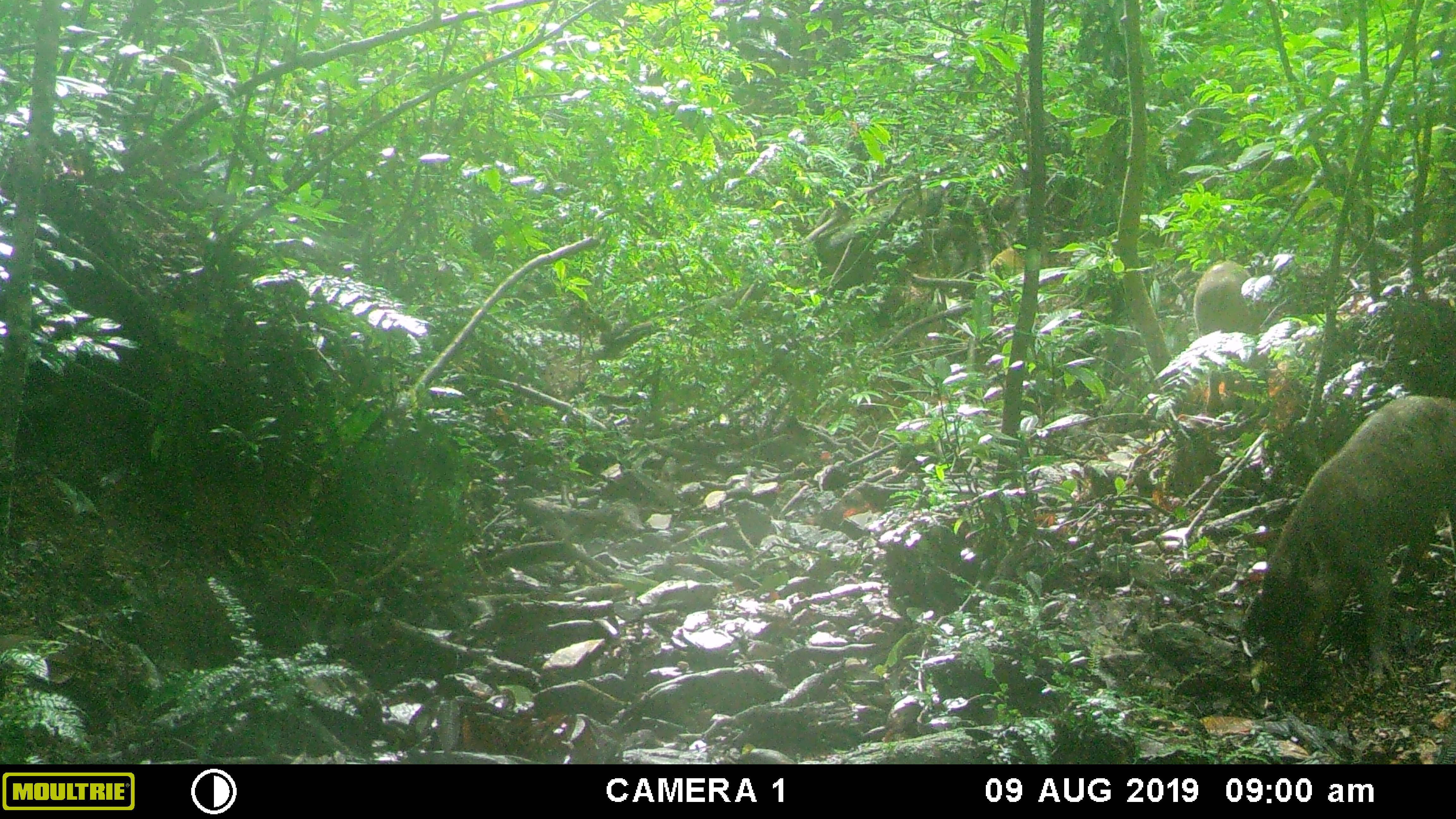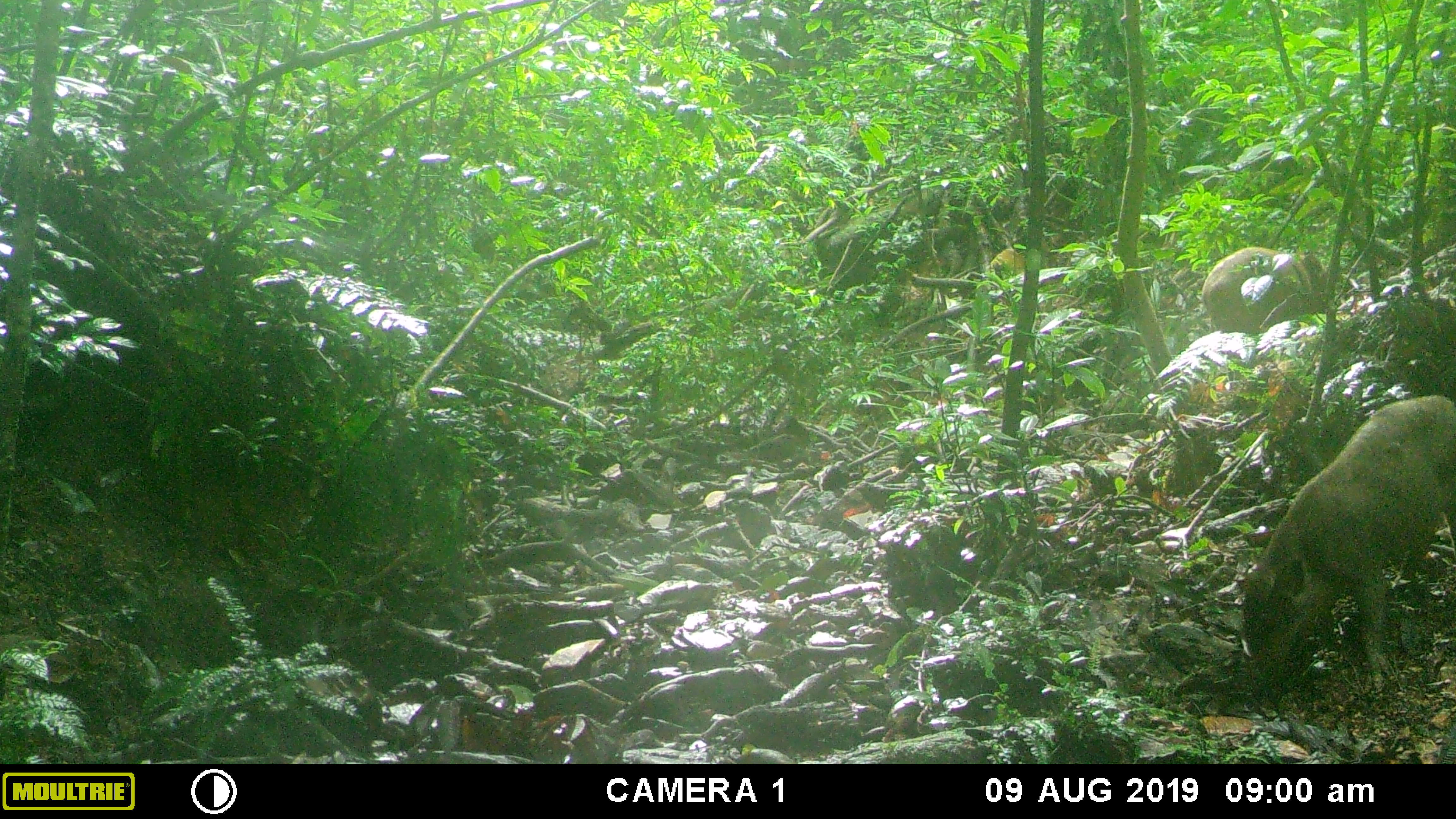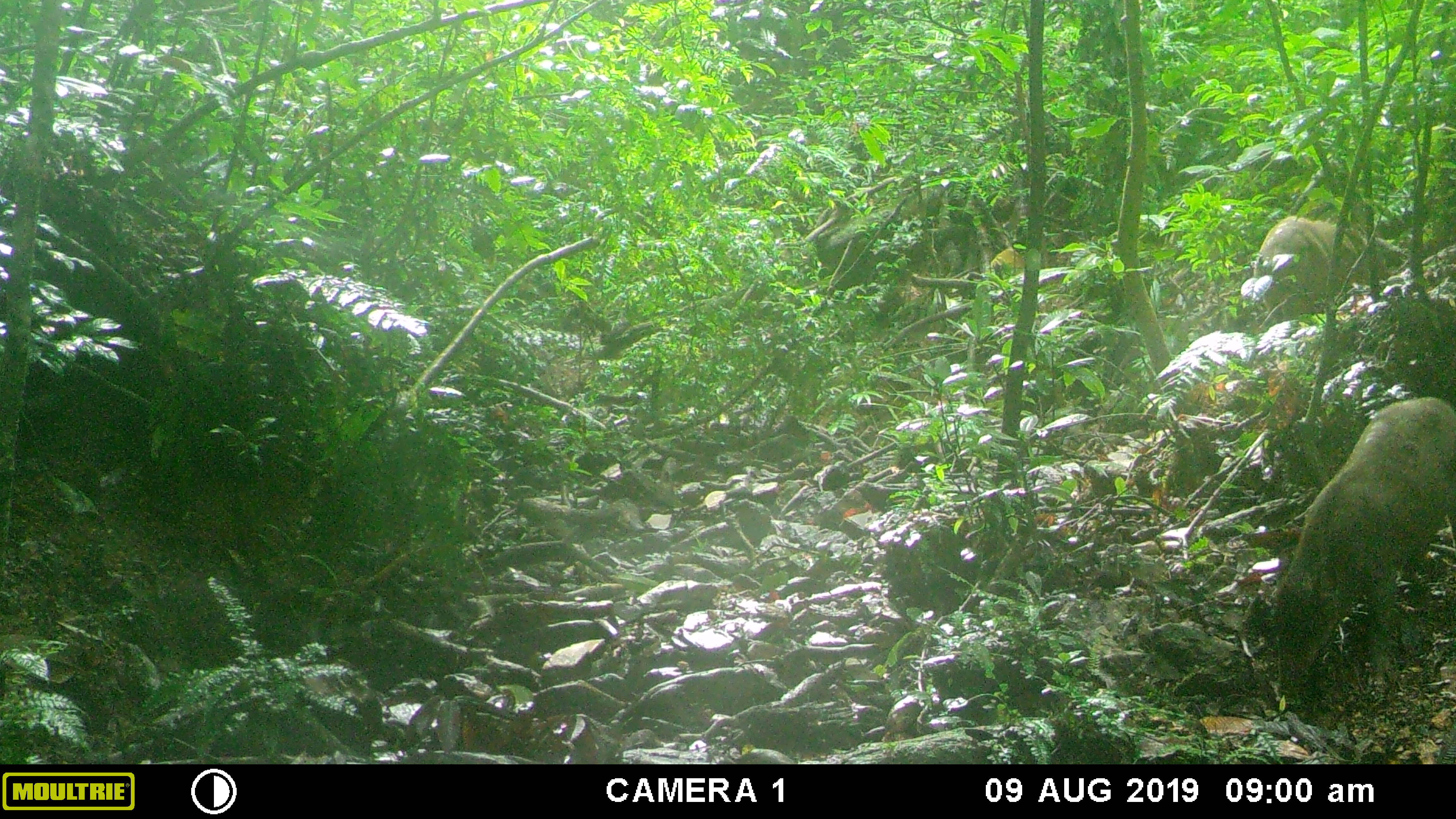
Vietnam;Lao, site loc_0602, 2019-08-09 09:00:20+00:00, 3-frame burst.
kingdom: Animalia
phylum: Chordata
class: Mammalia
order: Artiodactyla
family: Suidae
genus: Sus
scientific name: Sus scrofa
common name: eurasian wild pig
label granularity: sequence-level